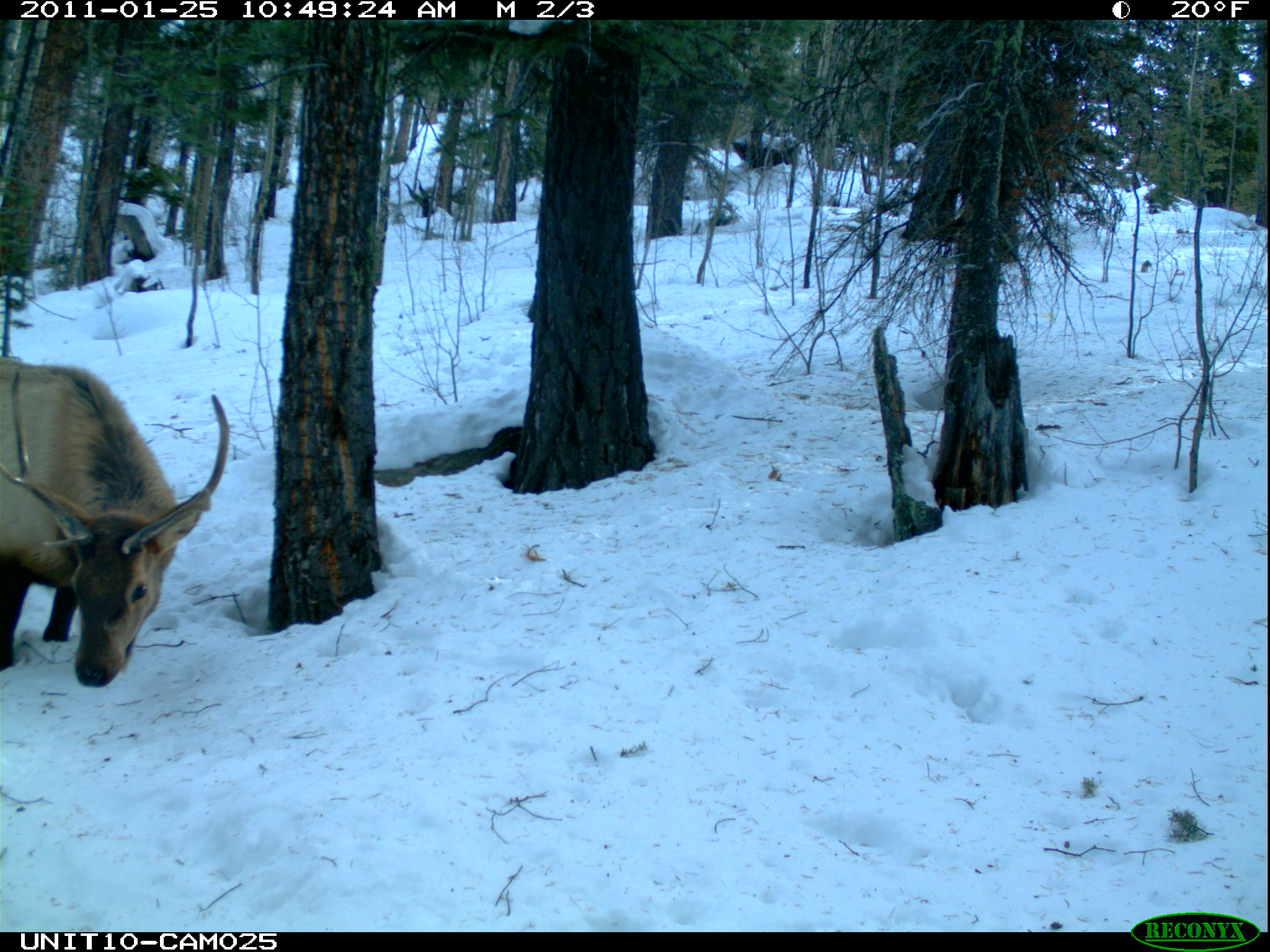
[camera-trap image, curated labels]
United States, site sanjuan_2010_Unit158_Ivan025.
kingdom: Animalia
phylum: Chordata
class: Mammalia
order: Artiodactyla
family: Cervidae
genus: Cervus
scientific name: Cervus elaphus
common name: red deer